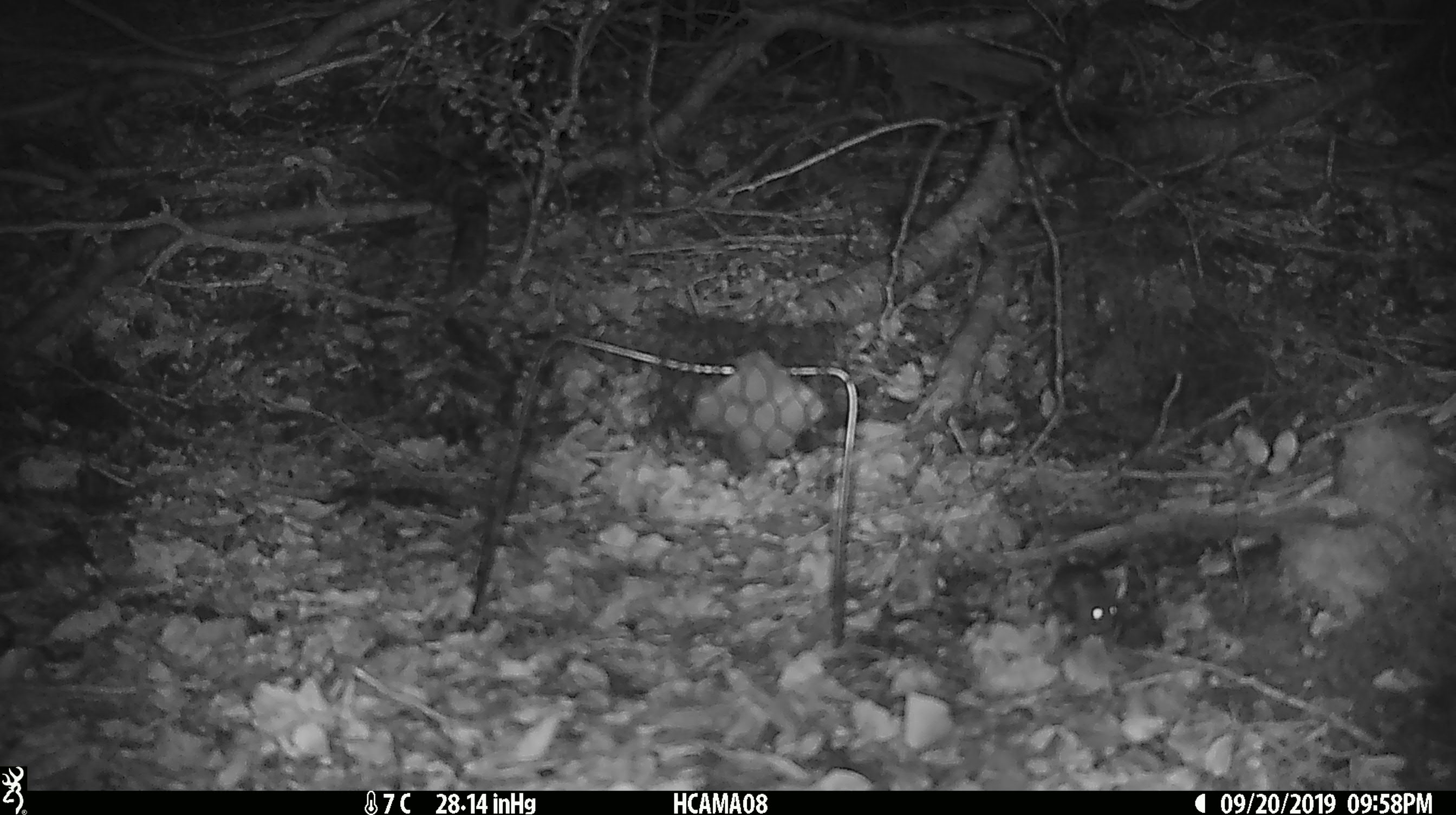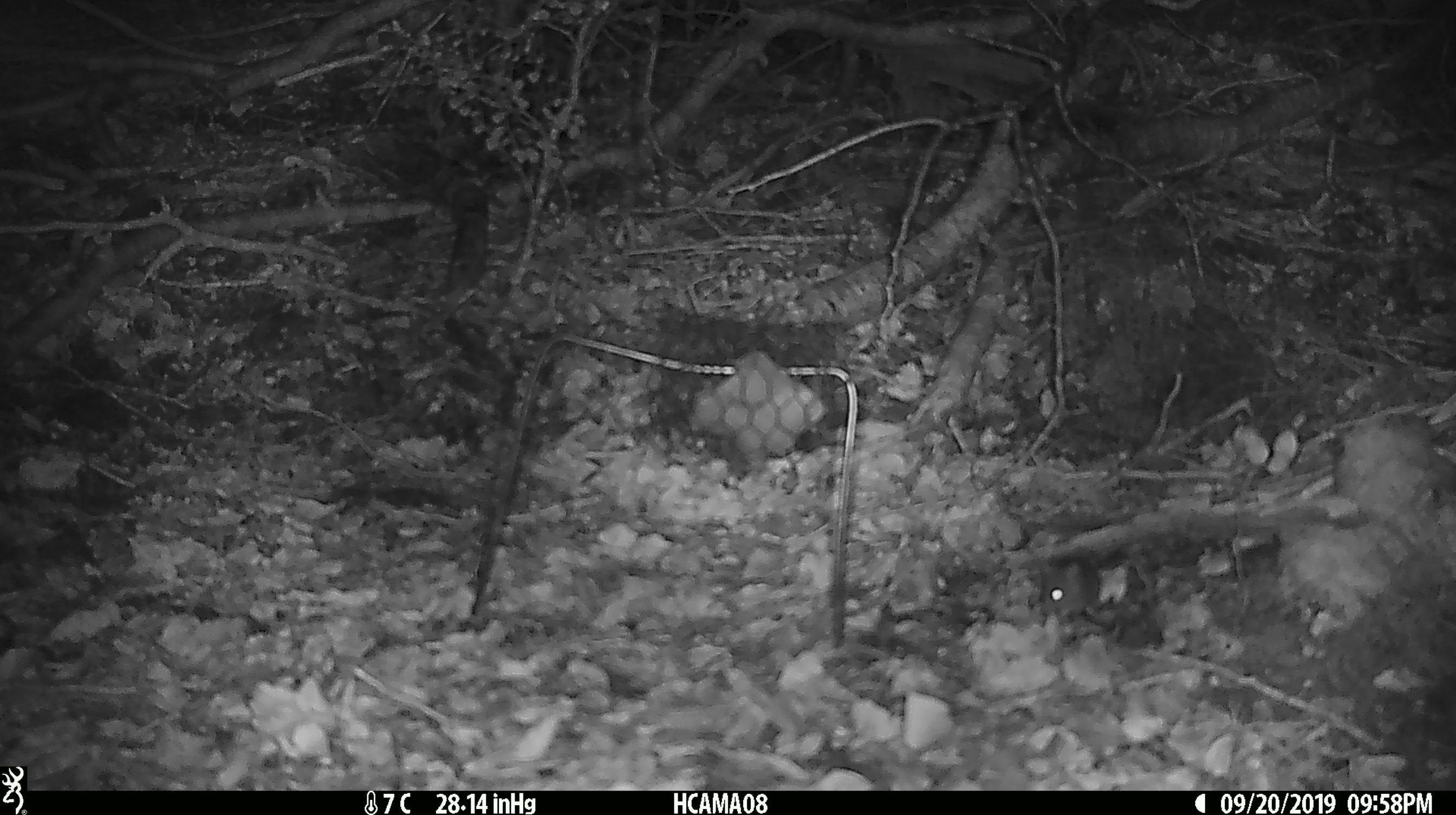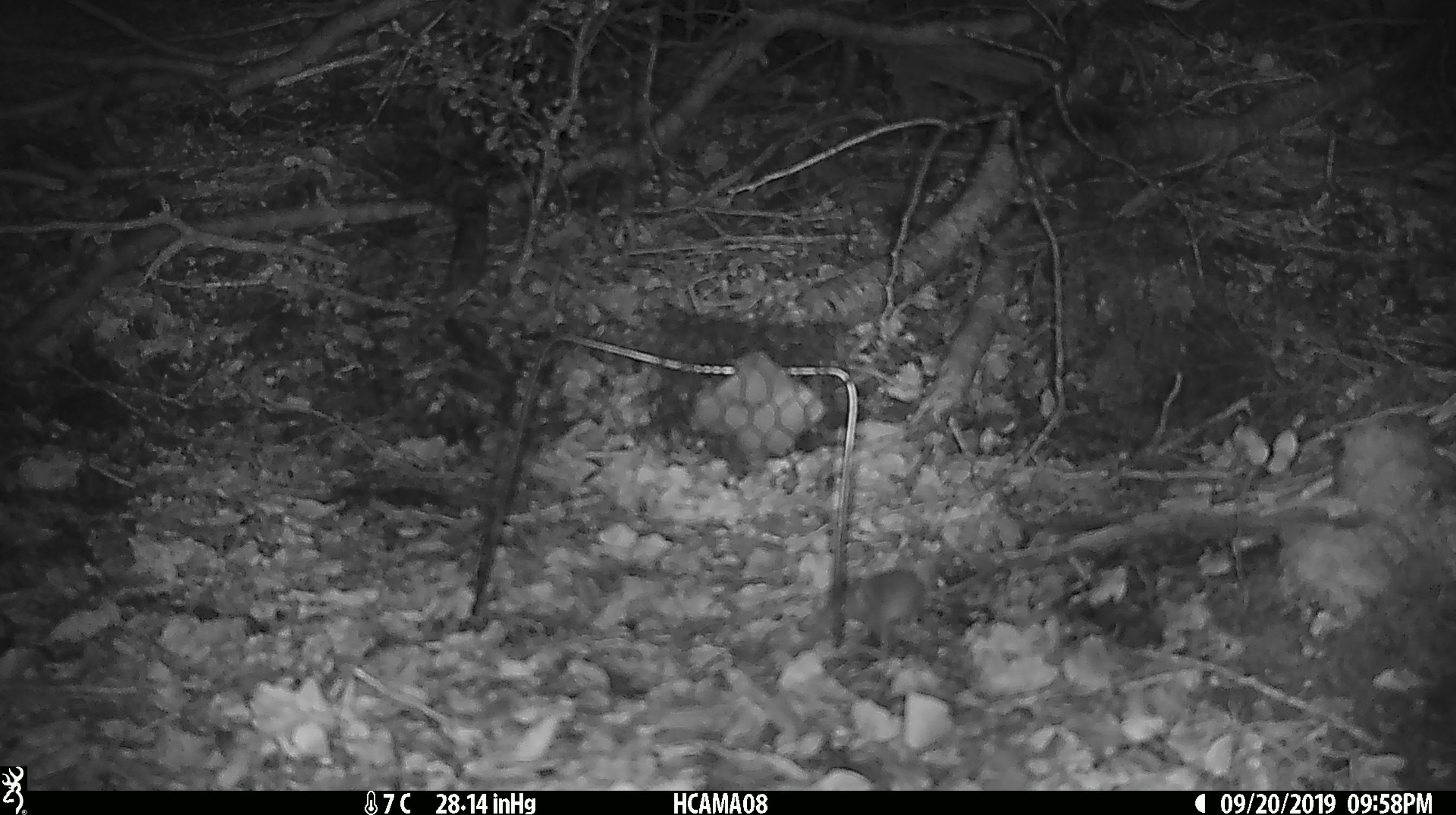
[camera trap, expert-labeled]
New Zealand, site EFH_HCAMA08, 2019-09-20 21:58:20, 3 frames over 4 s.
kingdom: Animalia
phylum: Chordata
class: Mammalia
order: Rodentia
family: Muridae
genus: Mus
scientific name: Mus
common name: mouse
Mouse (Mus).